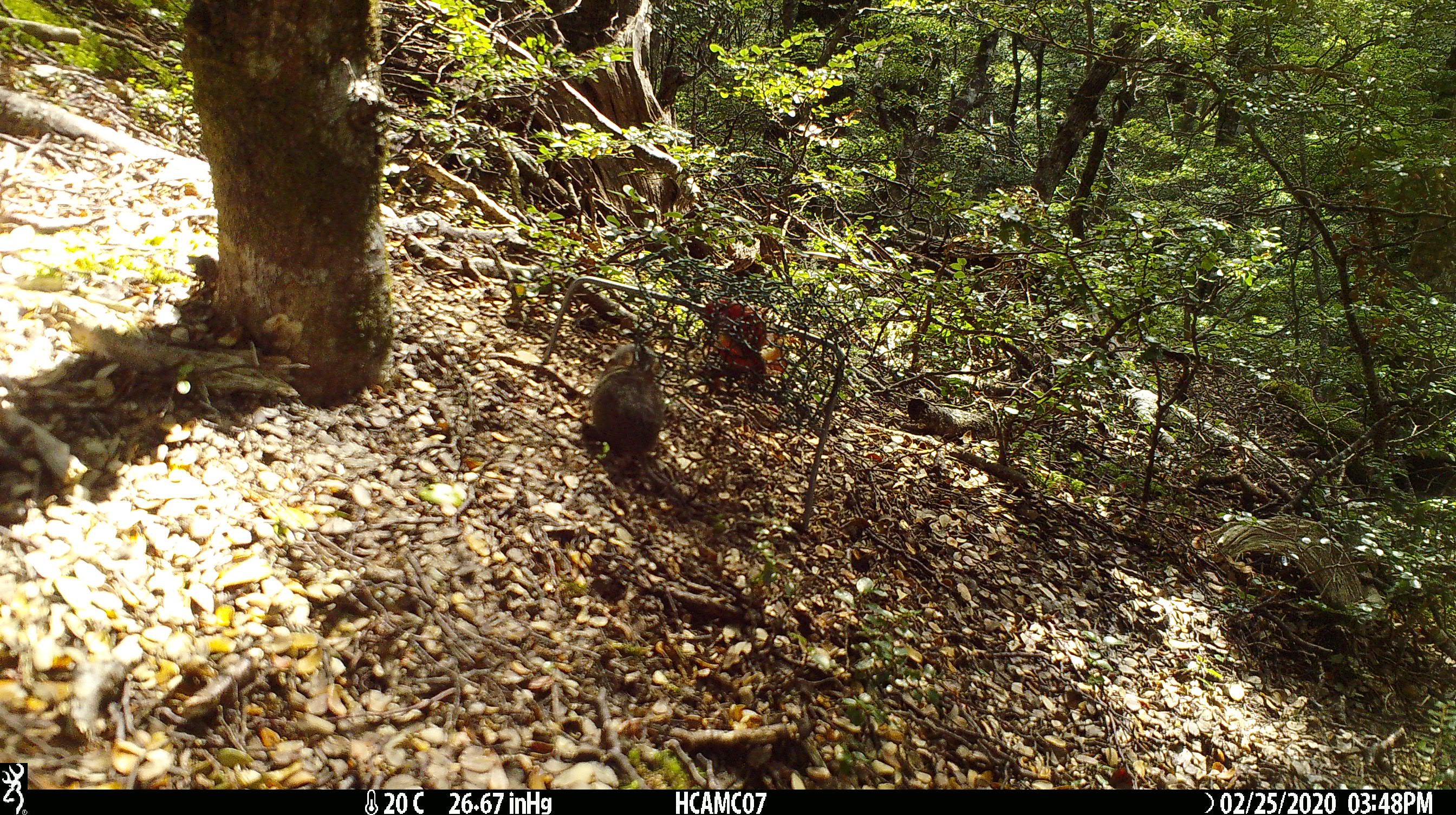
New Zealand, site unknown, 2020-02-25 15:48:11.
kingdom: Animalia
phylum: Chordata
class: Mammalia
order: Rodentia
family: Muridae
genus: Mus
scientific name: Mus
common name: mouse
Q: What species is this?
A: Mouse (Mus).